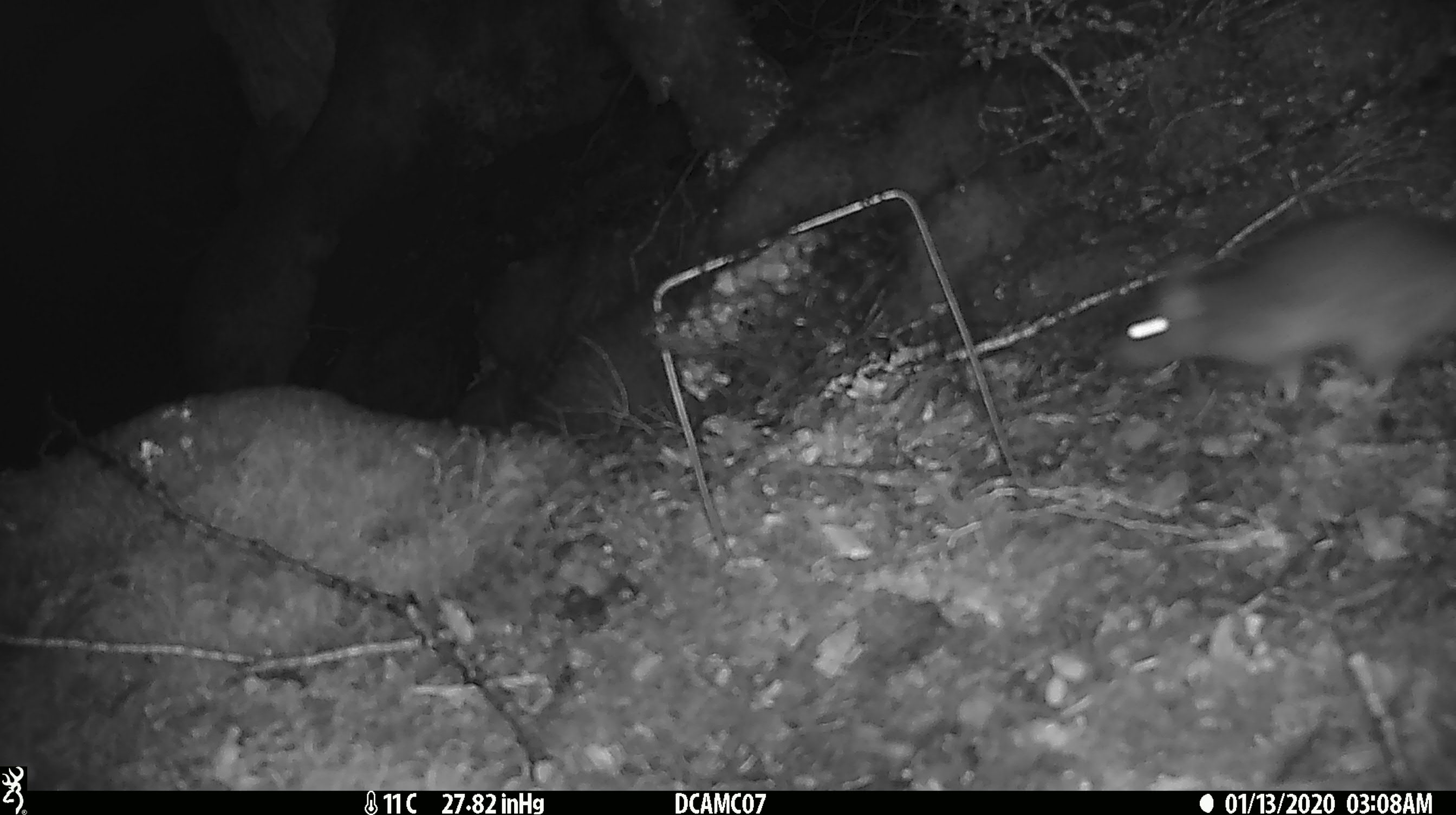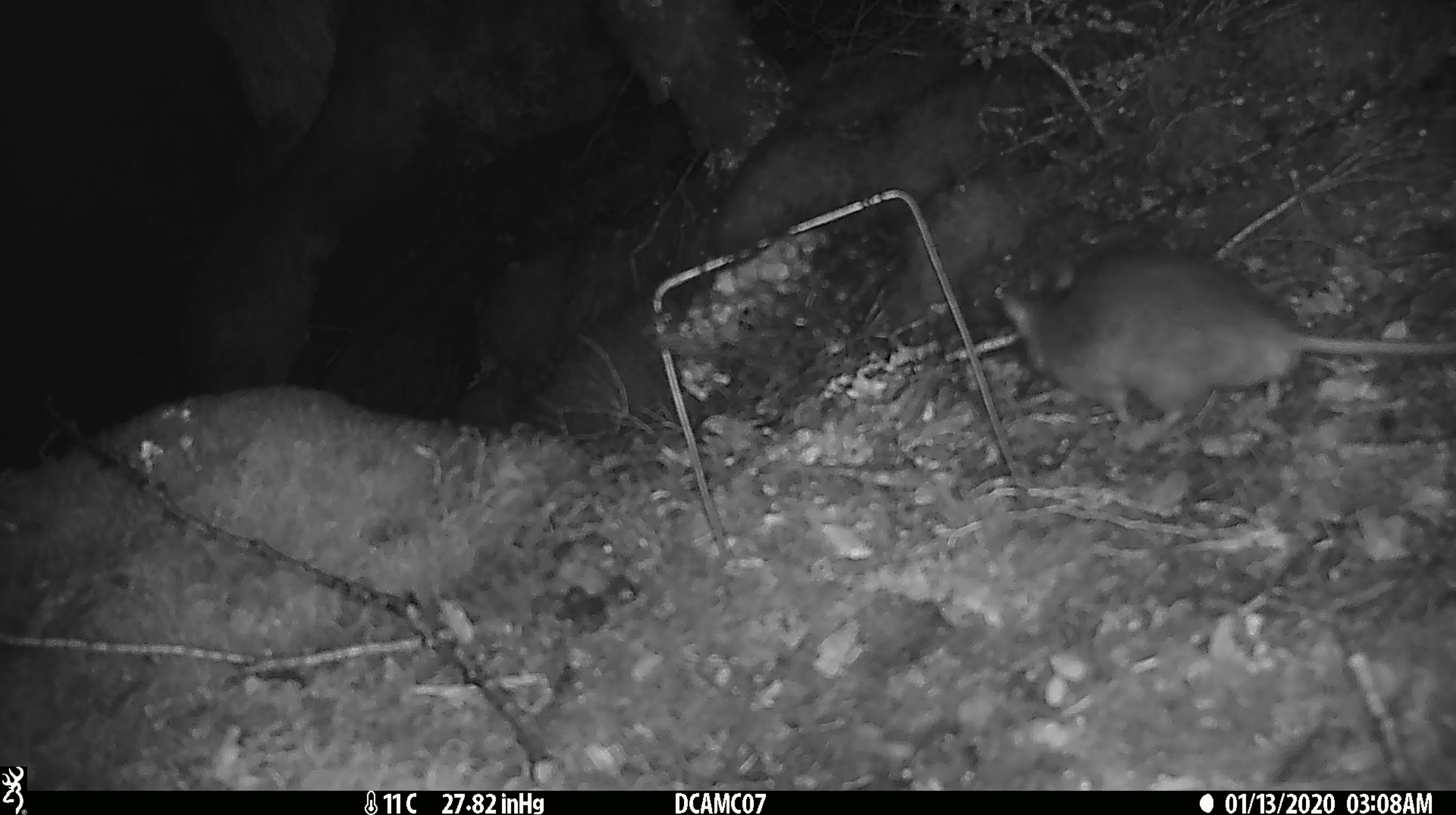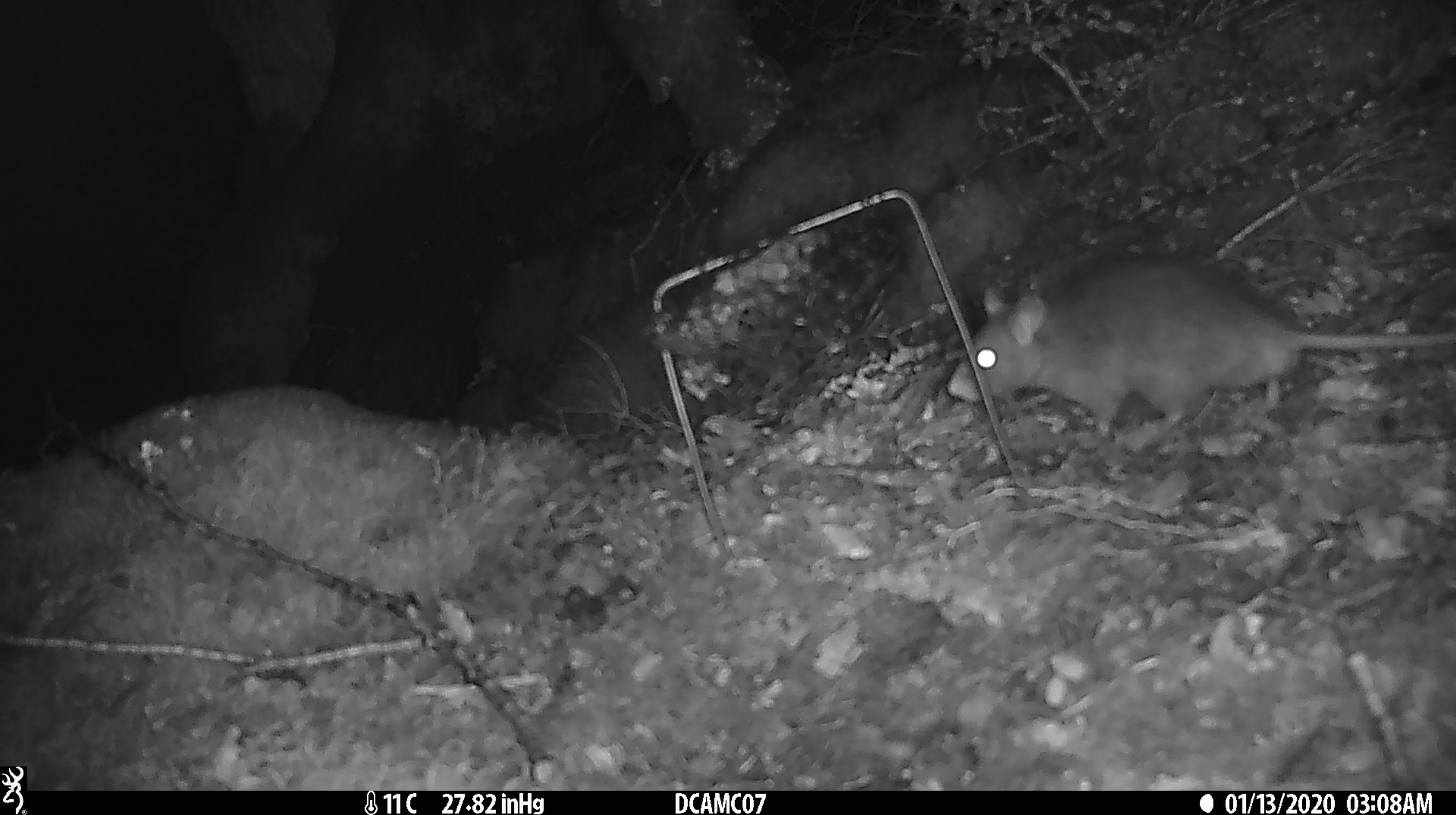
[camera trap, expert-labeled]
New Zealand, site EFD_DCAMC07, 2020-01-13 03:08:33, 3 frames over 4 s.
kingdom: Animalia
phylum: Chordata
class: Mammalia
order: Rodentia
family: Muridae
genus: Rattus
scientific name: Rattus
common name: rat